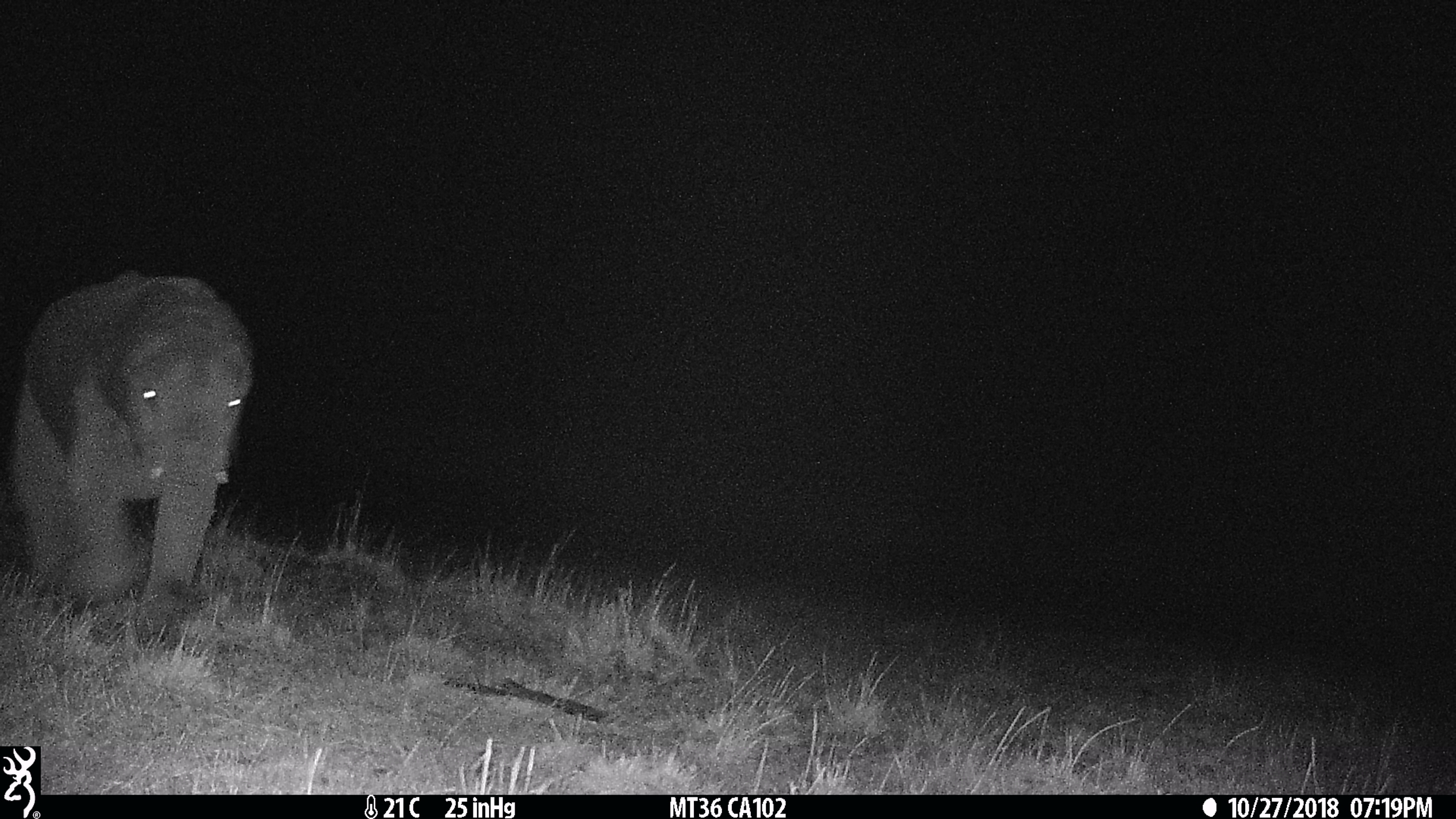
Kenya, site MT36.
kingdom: Animalia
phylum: Chordata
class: Mammalia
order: Proboscidea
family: Elephantidae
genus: Loxodonta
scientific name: Loxodonta africana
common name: elephant